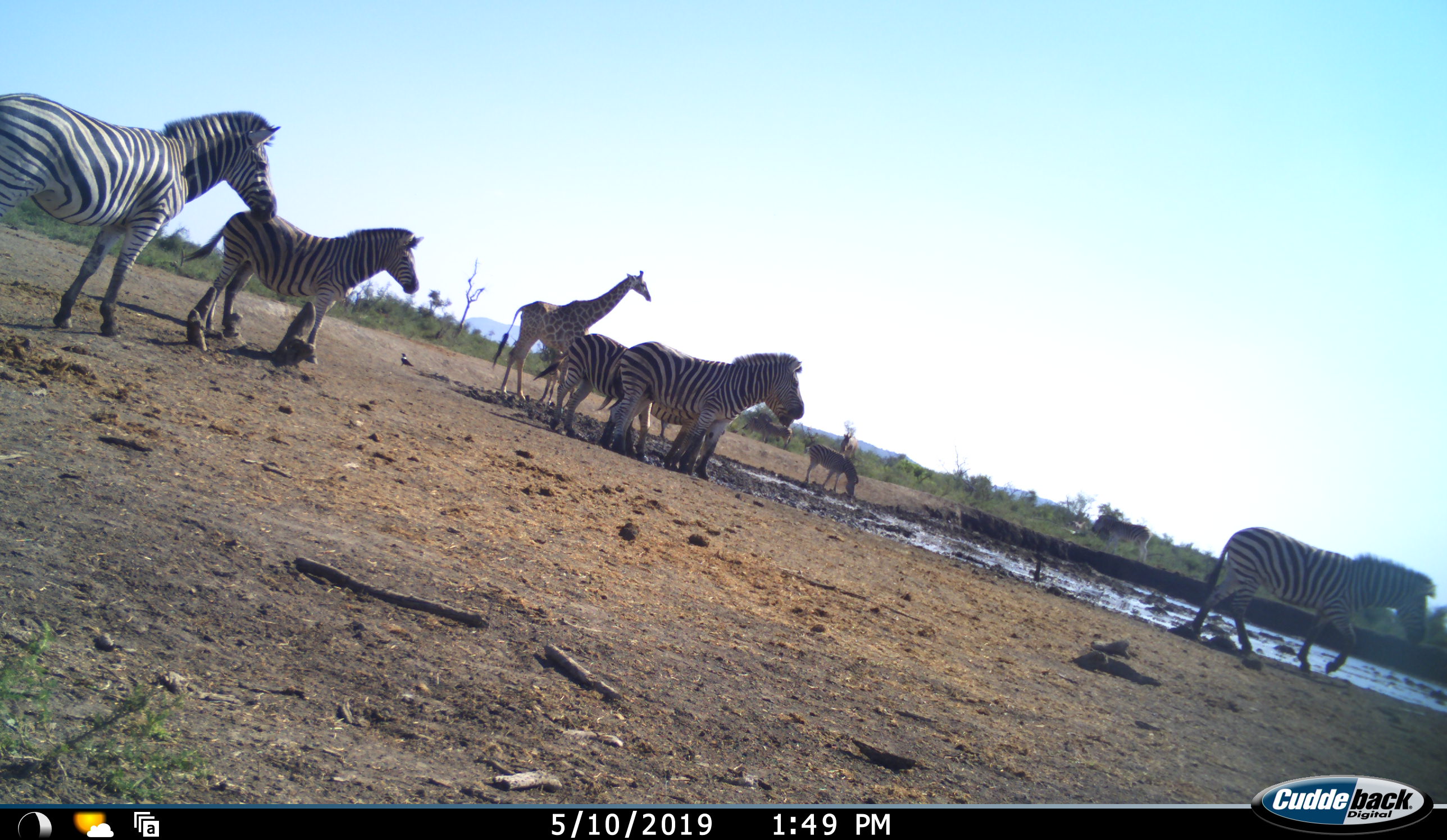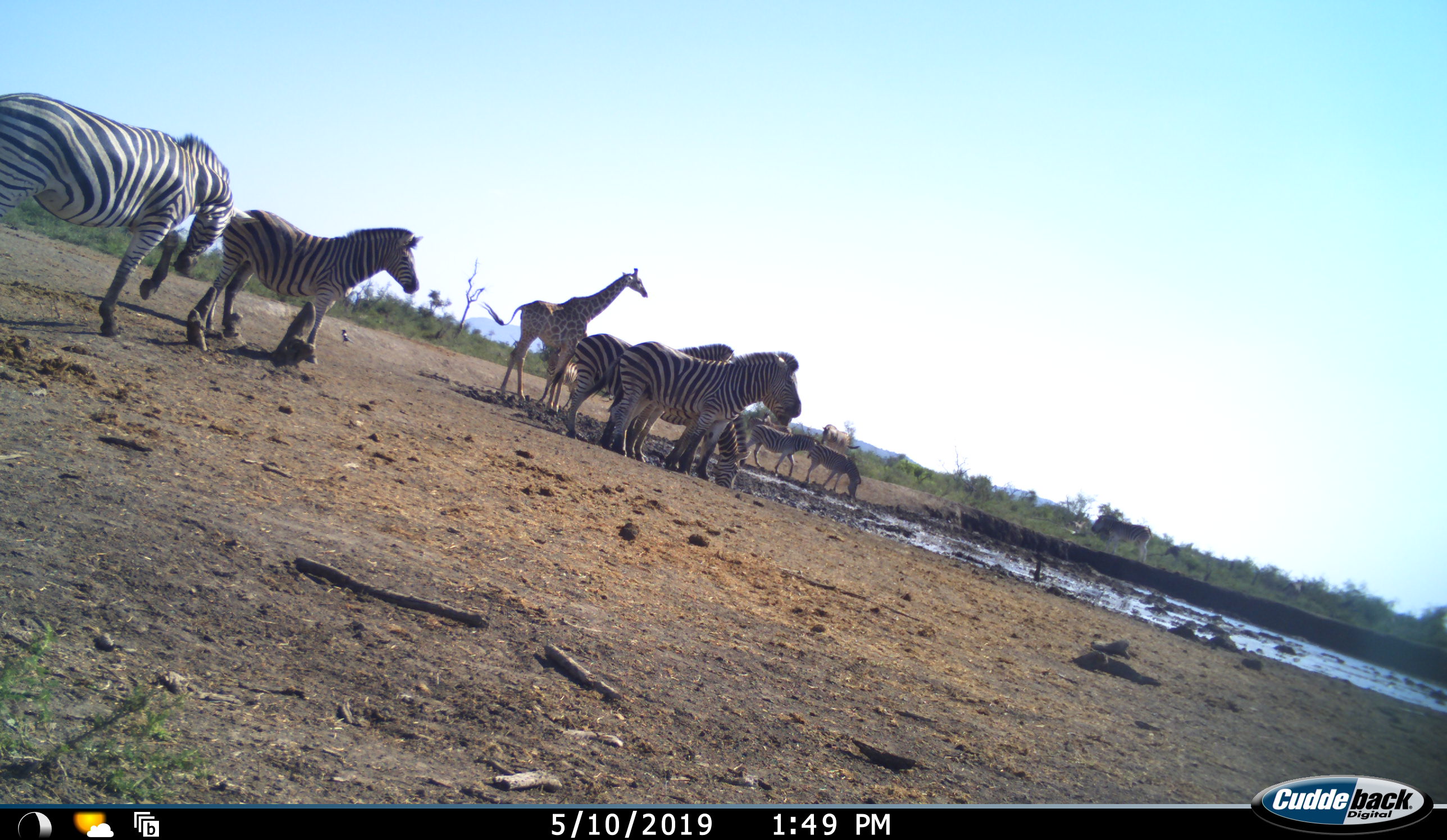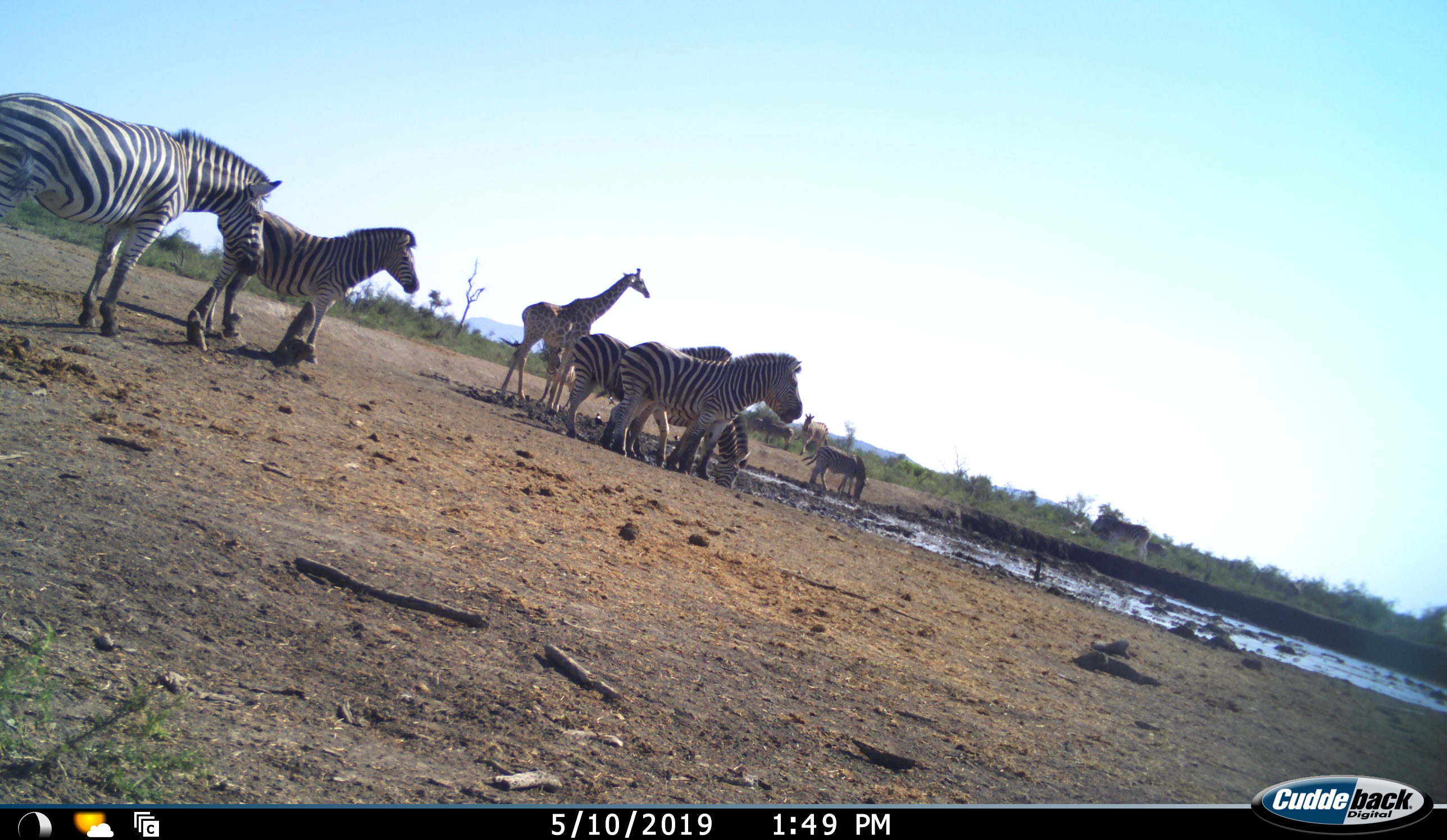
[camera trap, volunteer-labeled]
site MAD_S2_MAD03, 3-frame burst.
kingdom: Animalia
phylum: Chordata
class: Mammalia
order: Artiodactyla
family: Giraffidae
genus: Giraffa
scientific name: Giraffa camelopardalis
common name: giraffe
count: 1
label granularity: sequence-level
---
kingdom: Animalia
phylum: Chordata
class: Mammalia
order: Perissodactyla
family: Equidae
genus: Equus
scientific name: Equus quagga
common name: plains zebra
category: zebraplains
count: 7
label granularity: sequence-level